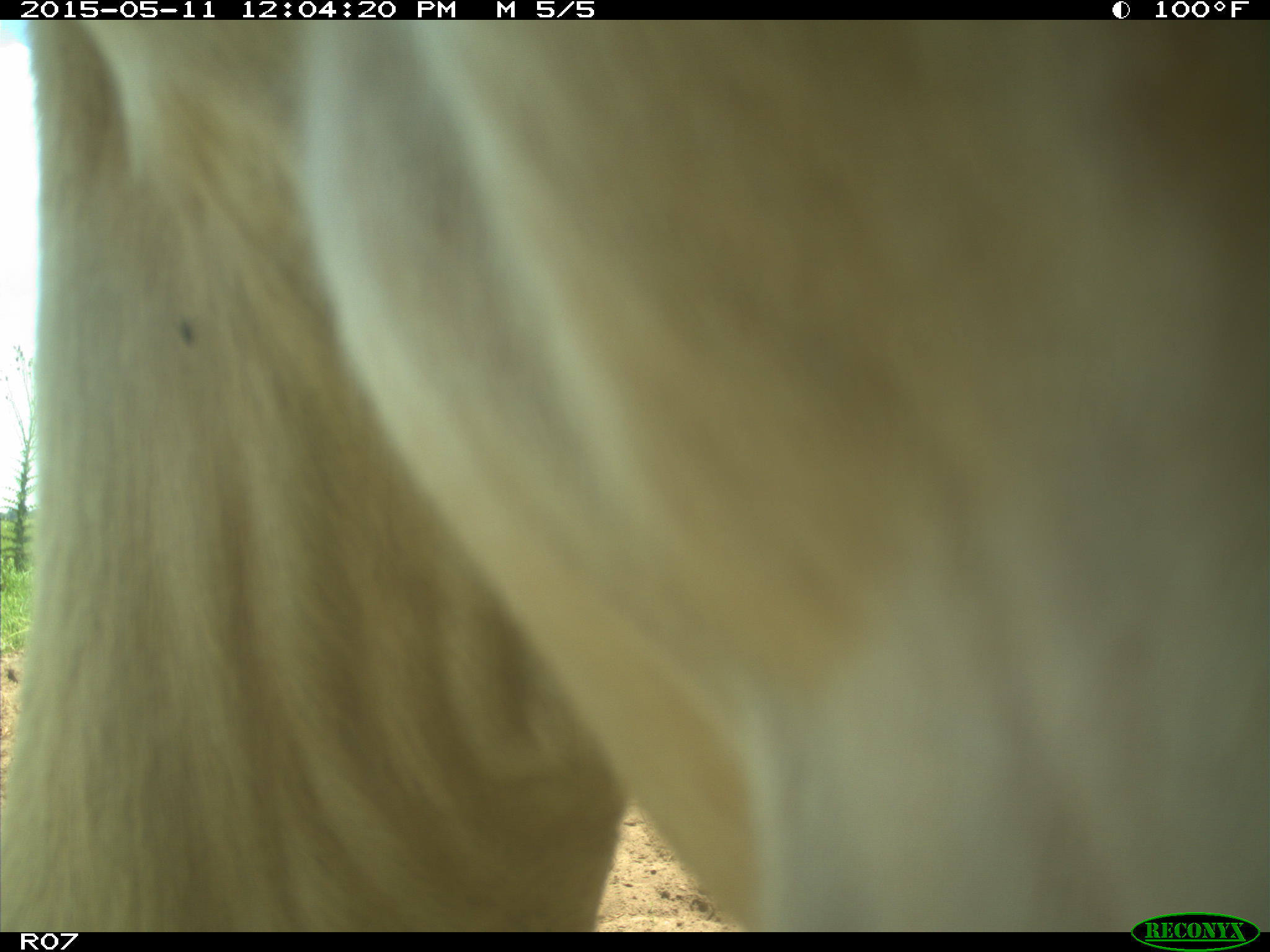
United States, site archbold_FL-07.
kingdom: Animalia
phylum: Chordata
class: Mammalia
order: Artiodactyla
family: Bovidae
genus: Bos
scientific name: Bos taurus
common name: domestic cow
Bos taurus (domestic cow).